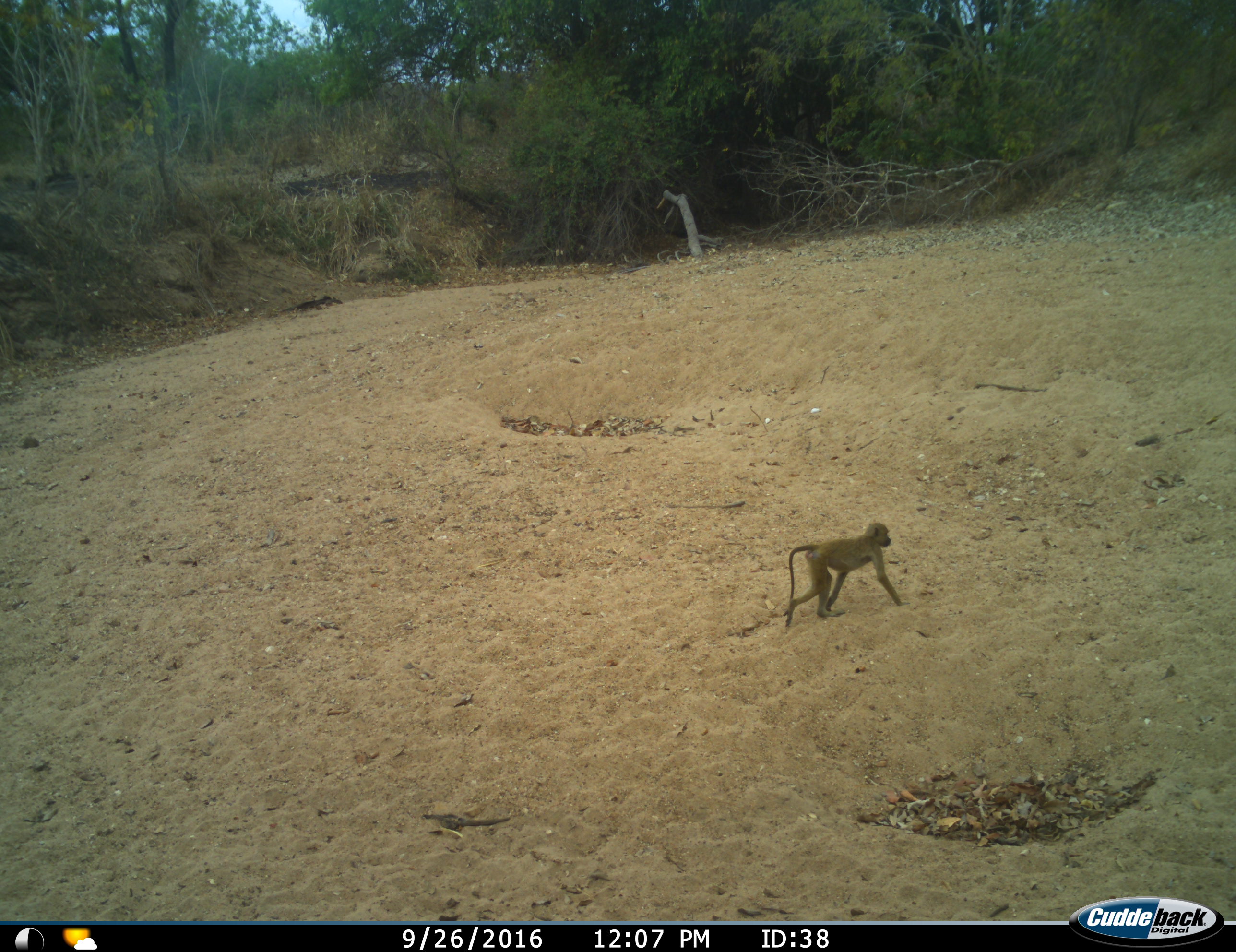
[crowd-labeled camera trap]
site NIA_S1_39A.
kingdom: Animalia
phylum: Chordata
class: Mammalia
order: Primates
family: Cercopithecidae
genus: Papio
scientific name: Papio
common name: baboon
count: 1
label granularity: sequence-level